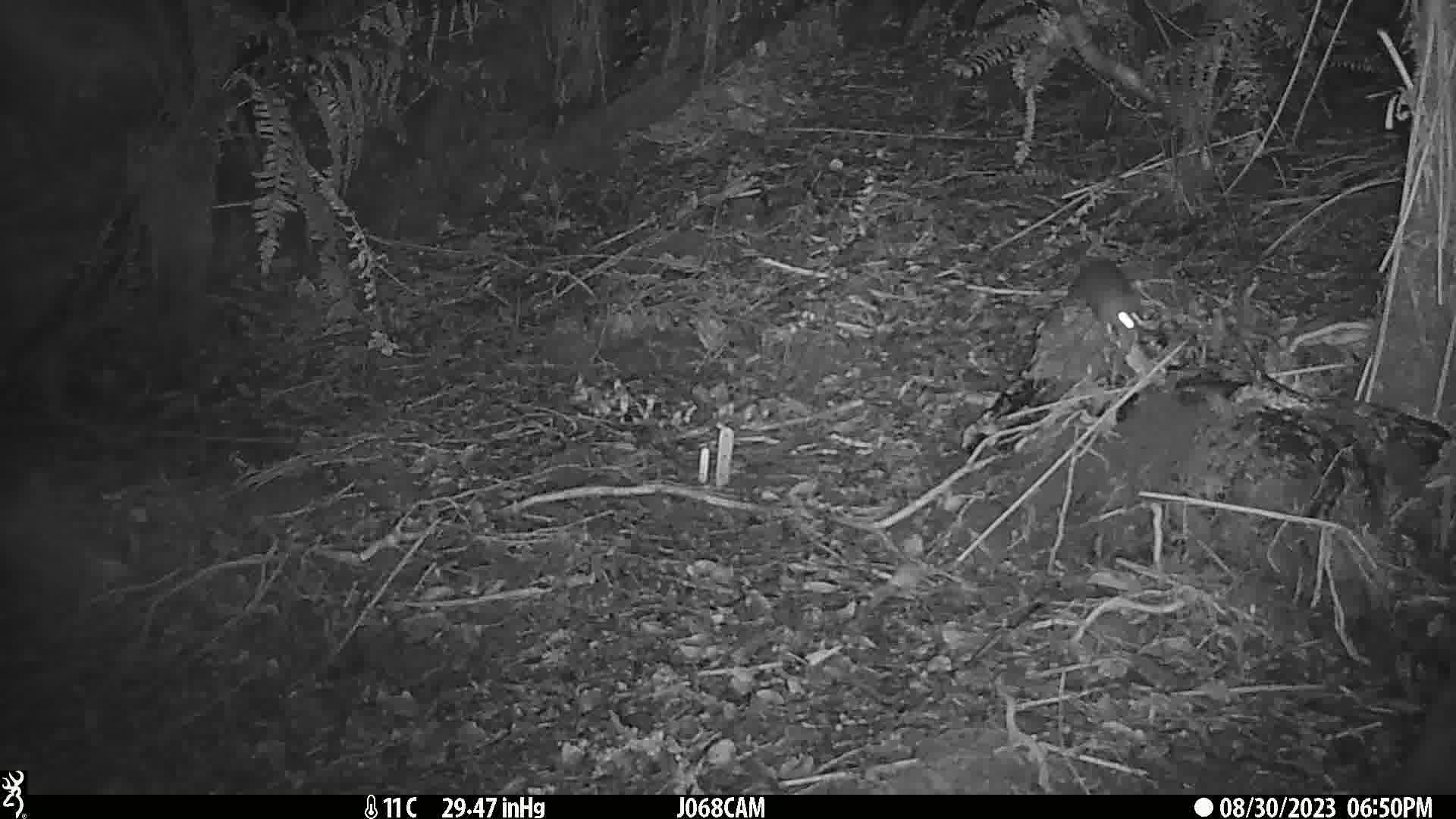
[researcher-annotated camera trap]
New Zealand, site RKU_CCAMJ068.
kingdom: Animalia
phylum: Chordata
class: Mammalia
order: Rodentia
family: Muridae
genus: Rattus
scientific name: Rattus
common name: rat